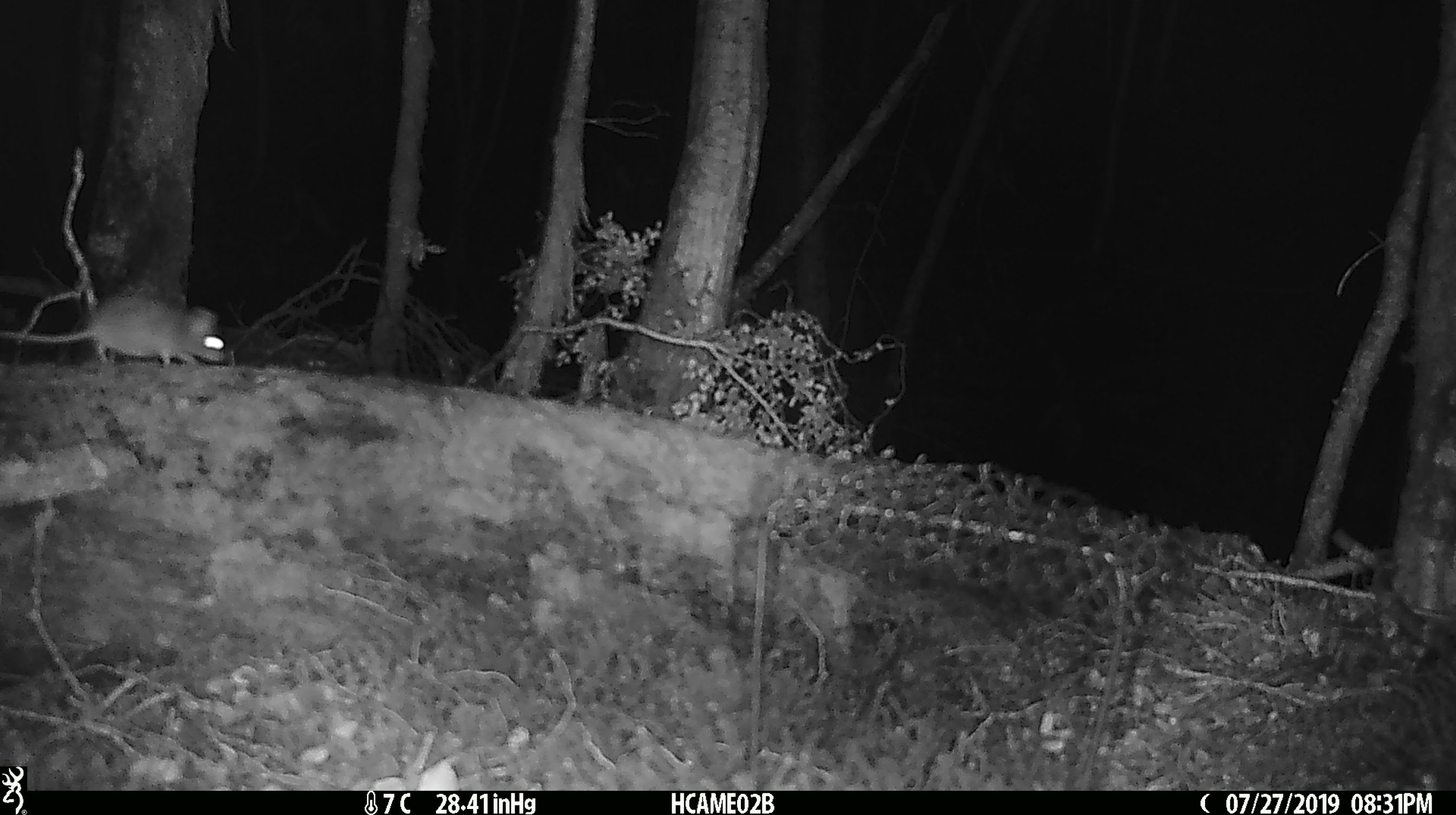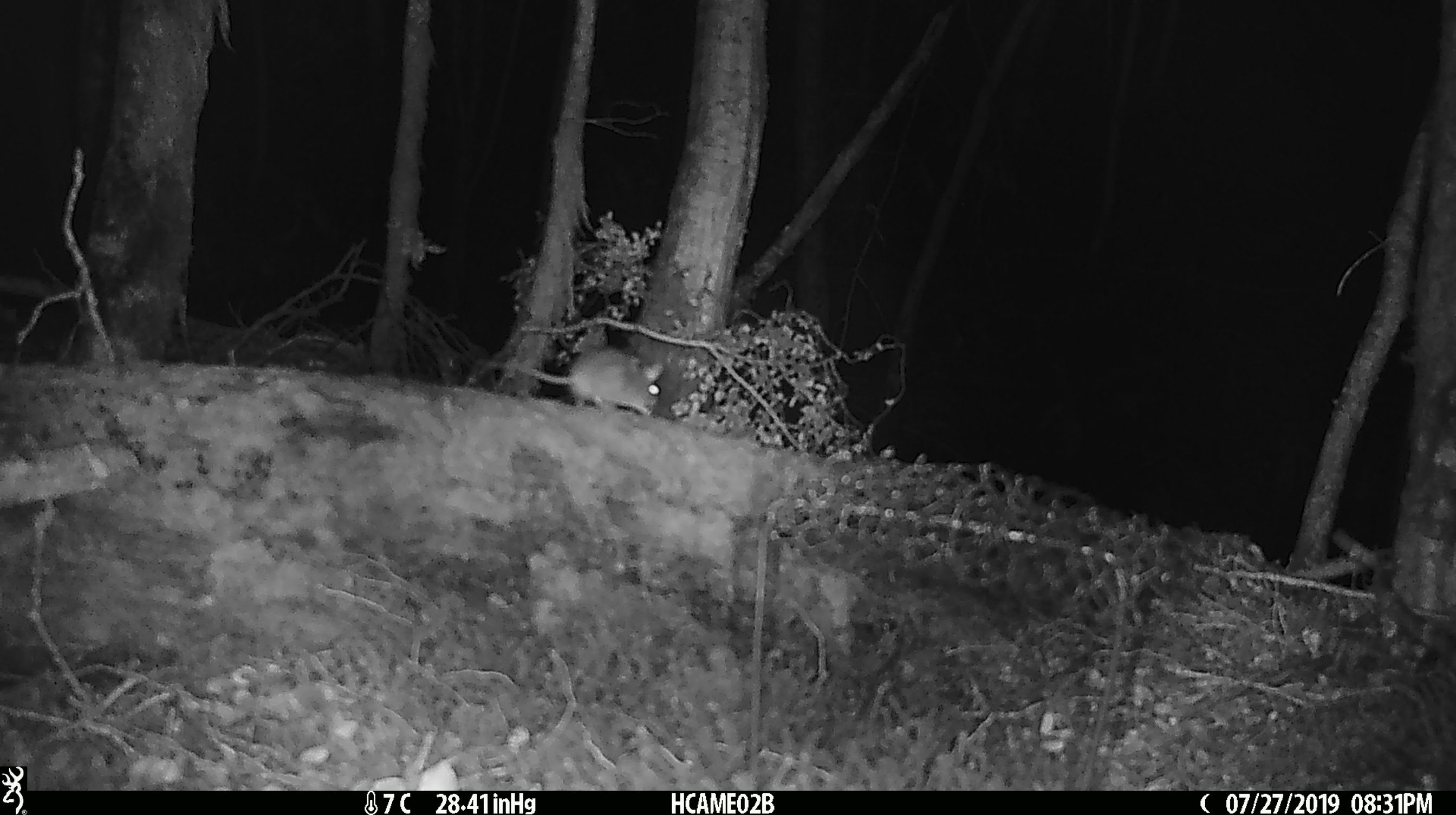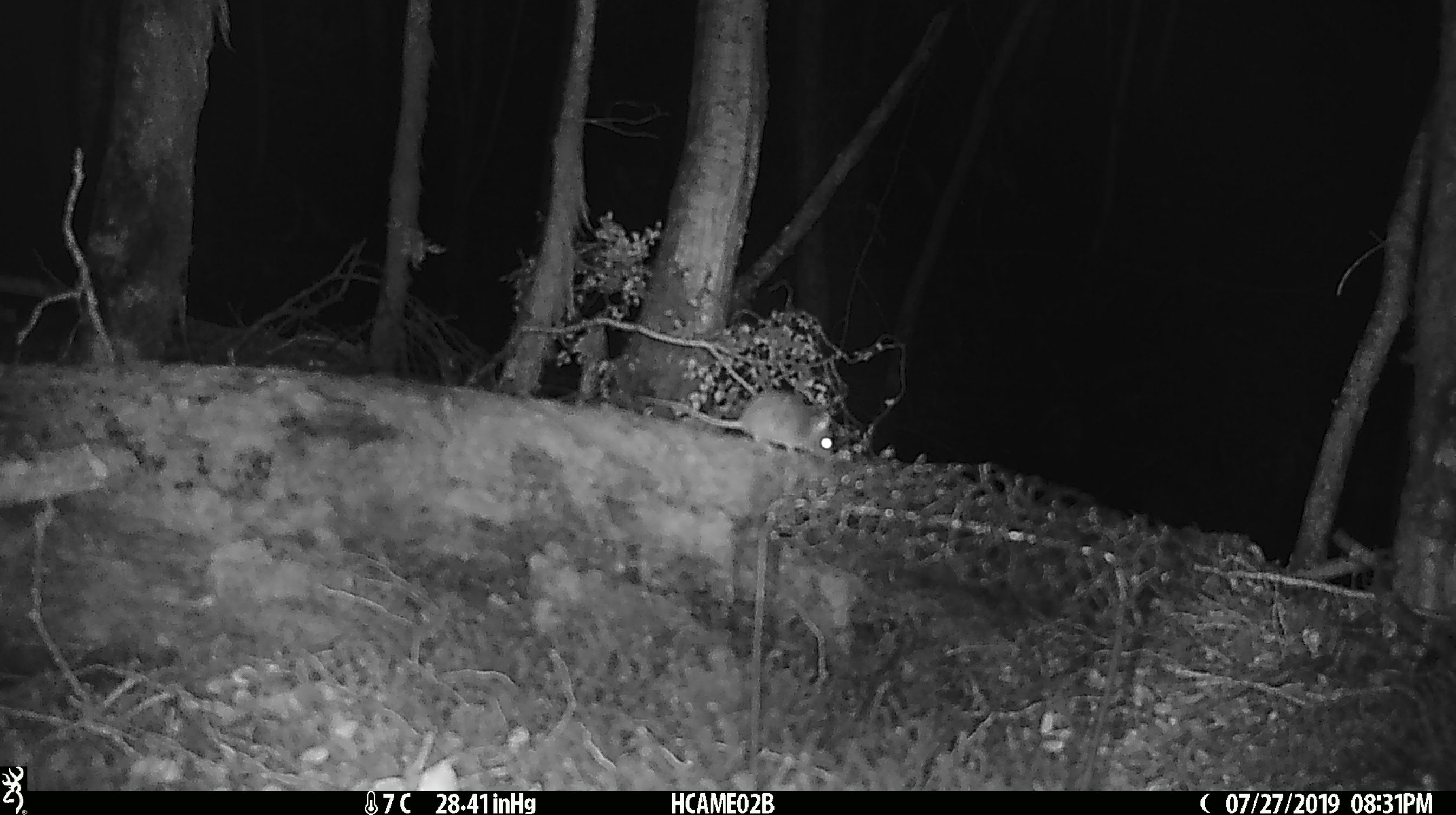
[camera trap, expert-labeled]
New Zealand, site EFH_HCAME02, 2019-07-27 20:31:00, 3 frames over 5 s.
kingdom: Animalia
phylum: Chordata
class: Mammalia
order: Rodentia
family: Muridae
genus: Mus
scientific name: Mus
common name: mouse